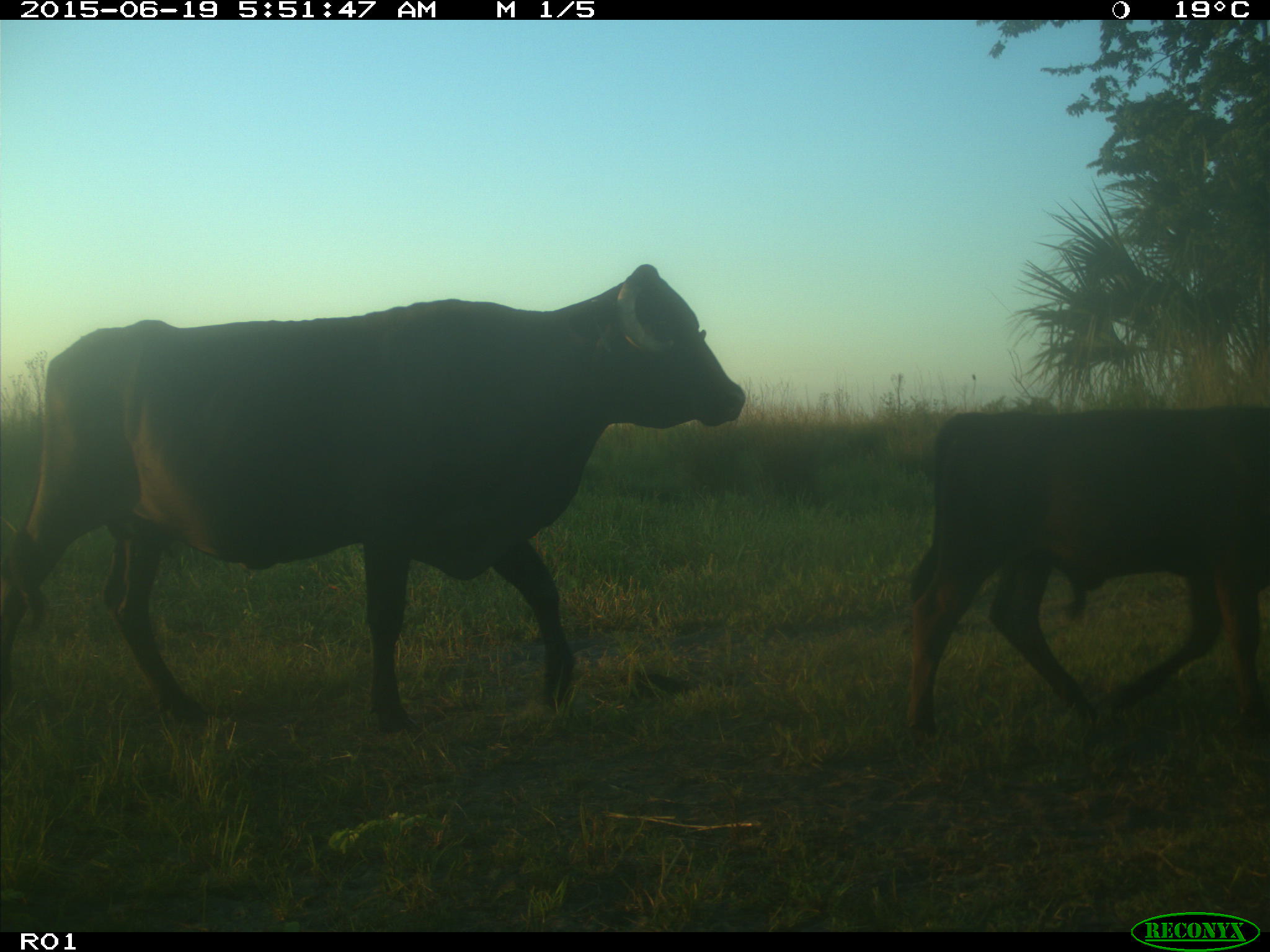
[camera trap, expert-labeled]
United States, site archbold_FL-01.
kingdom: Animalia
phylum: Chordata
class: Mammalia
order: Artiodactyla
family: Bovidae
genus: Bos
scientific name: Bos taurus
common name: domestic cow